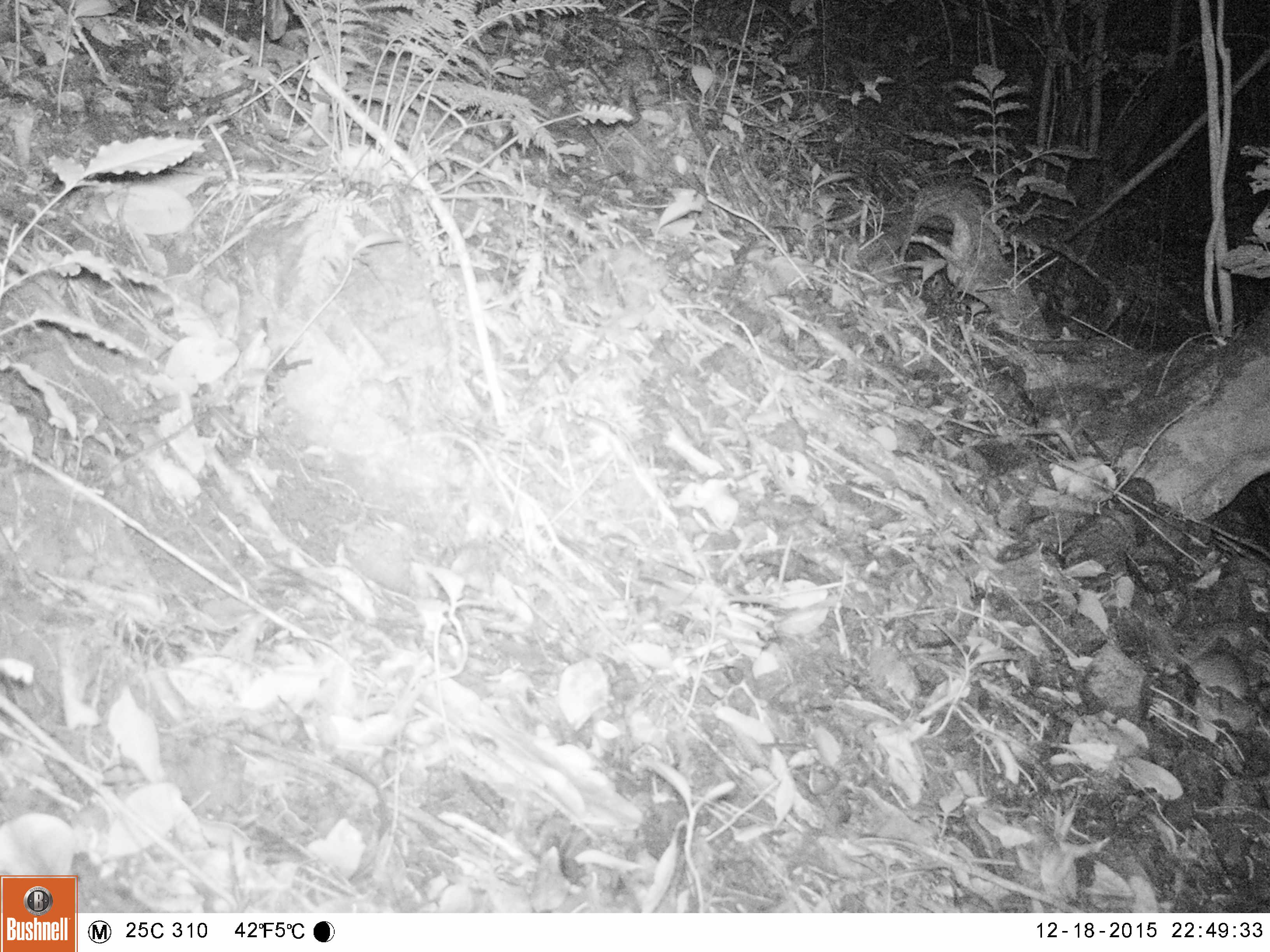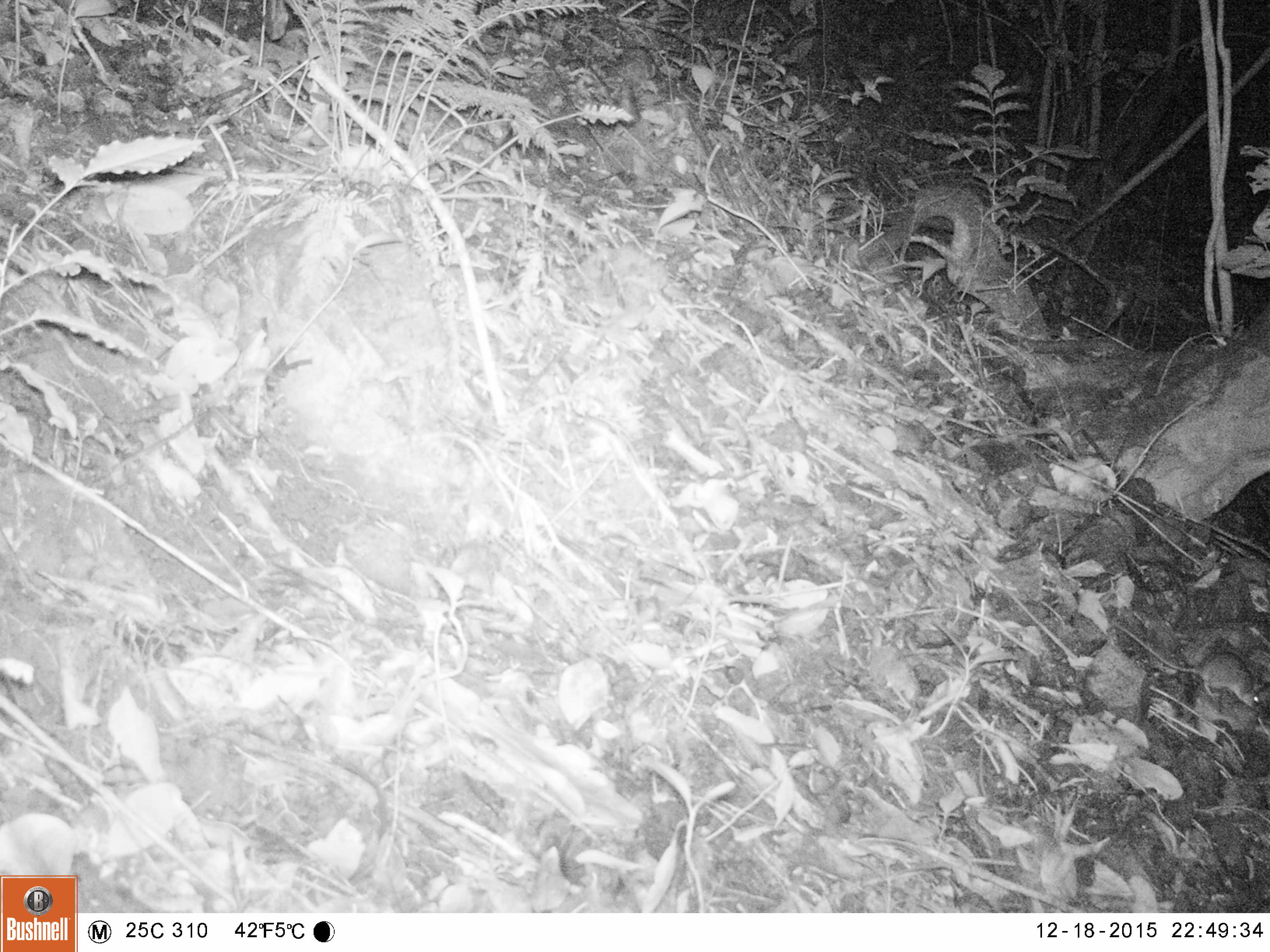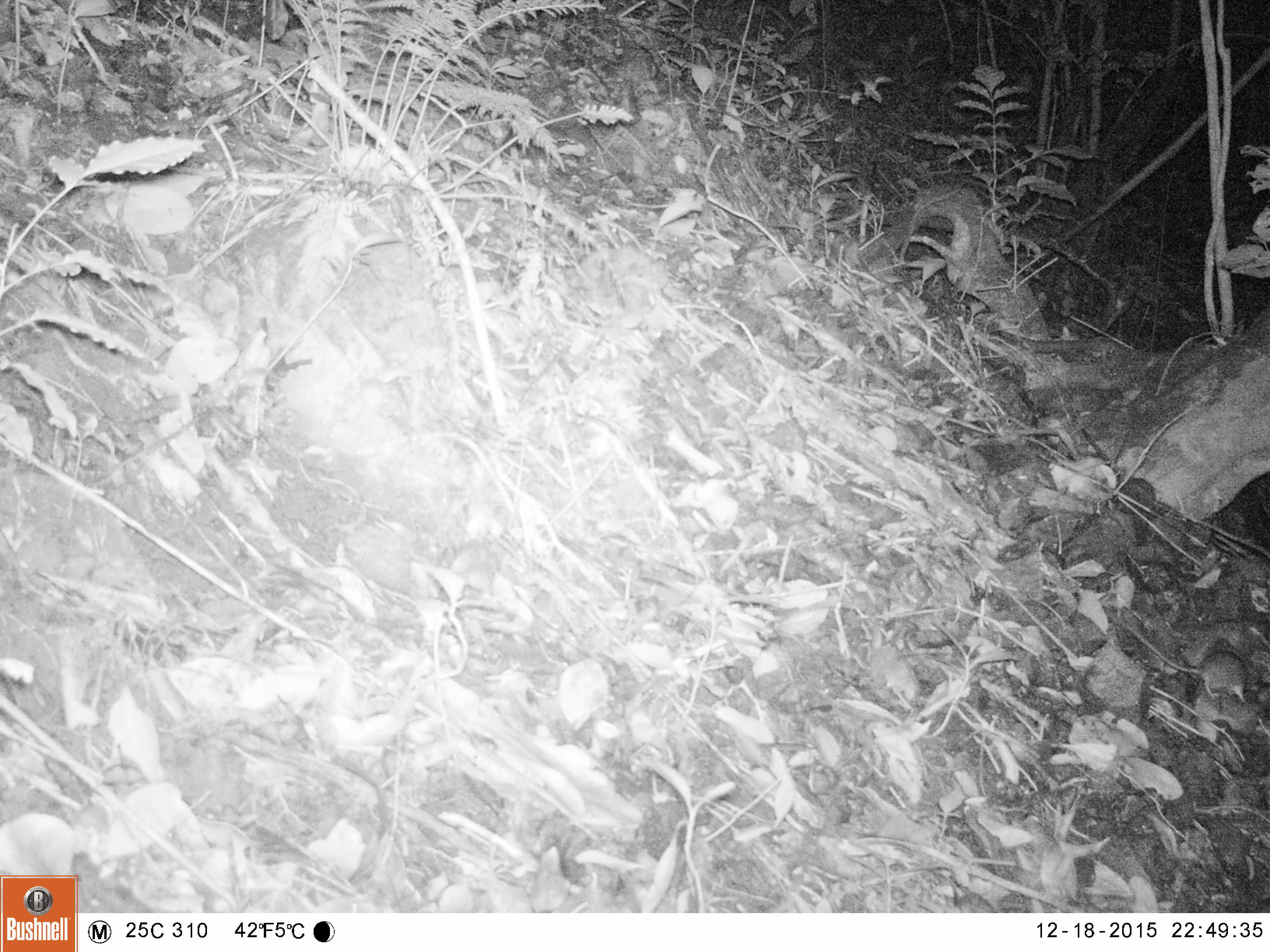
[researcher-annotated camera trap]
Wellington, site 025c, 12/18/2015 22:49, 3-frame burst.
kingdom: Animalia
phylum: Chordata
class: Mammalia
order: Rodentia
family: Muridae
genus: Rattus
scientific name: Rattus rattus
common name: ship rat